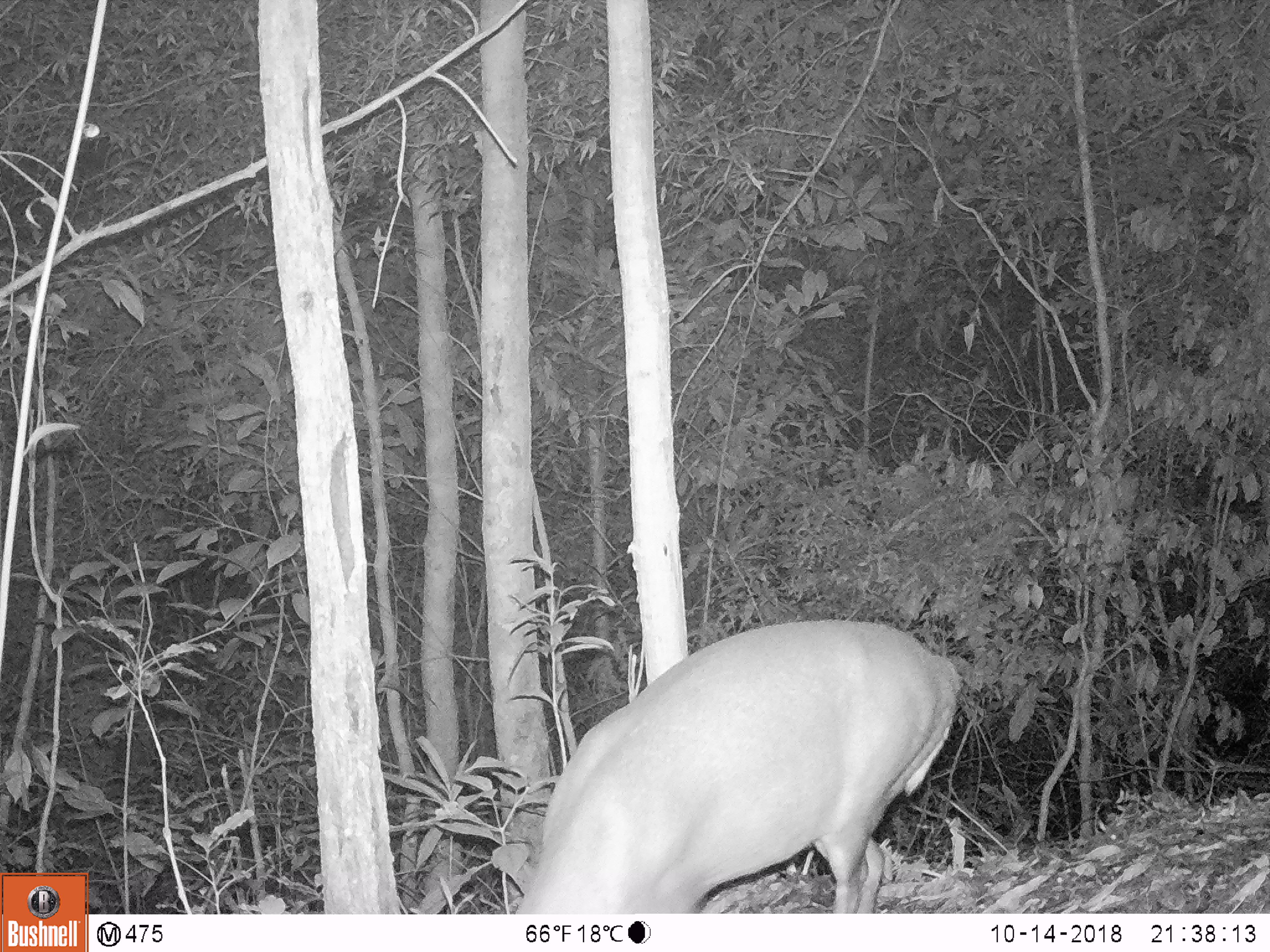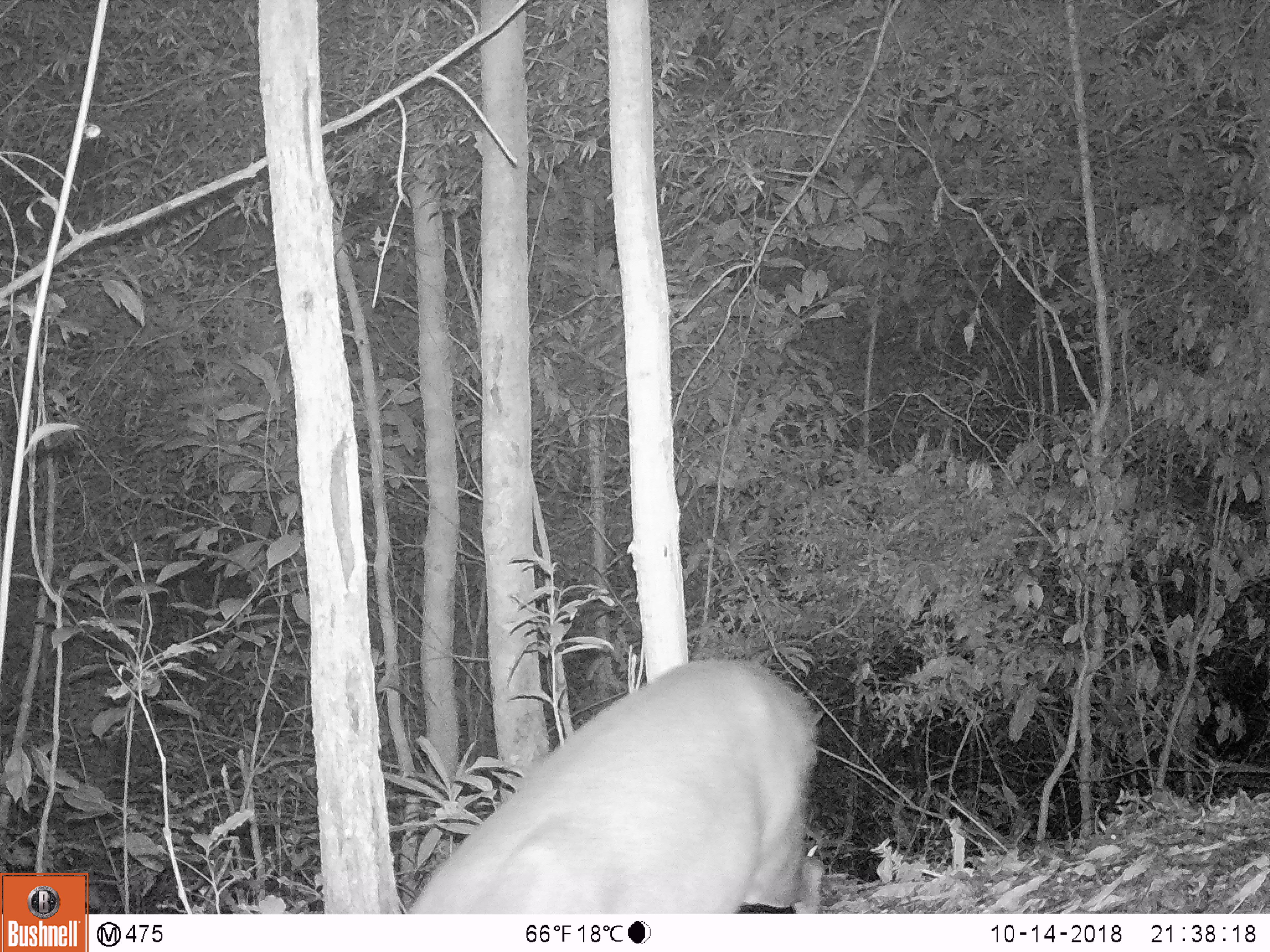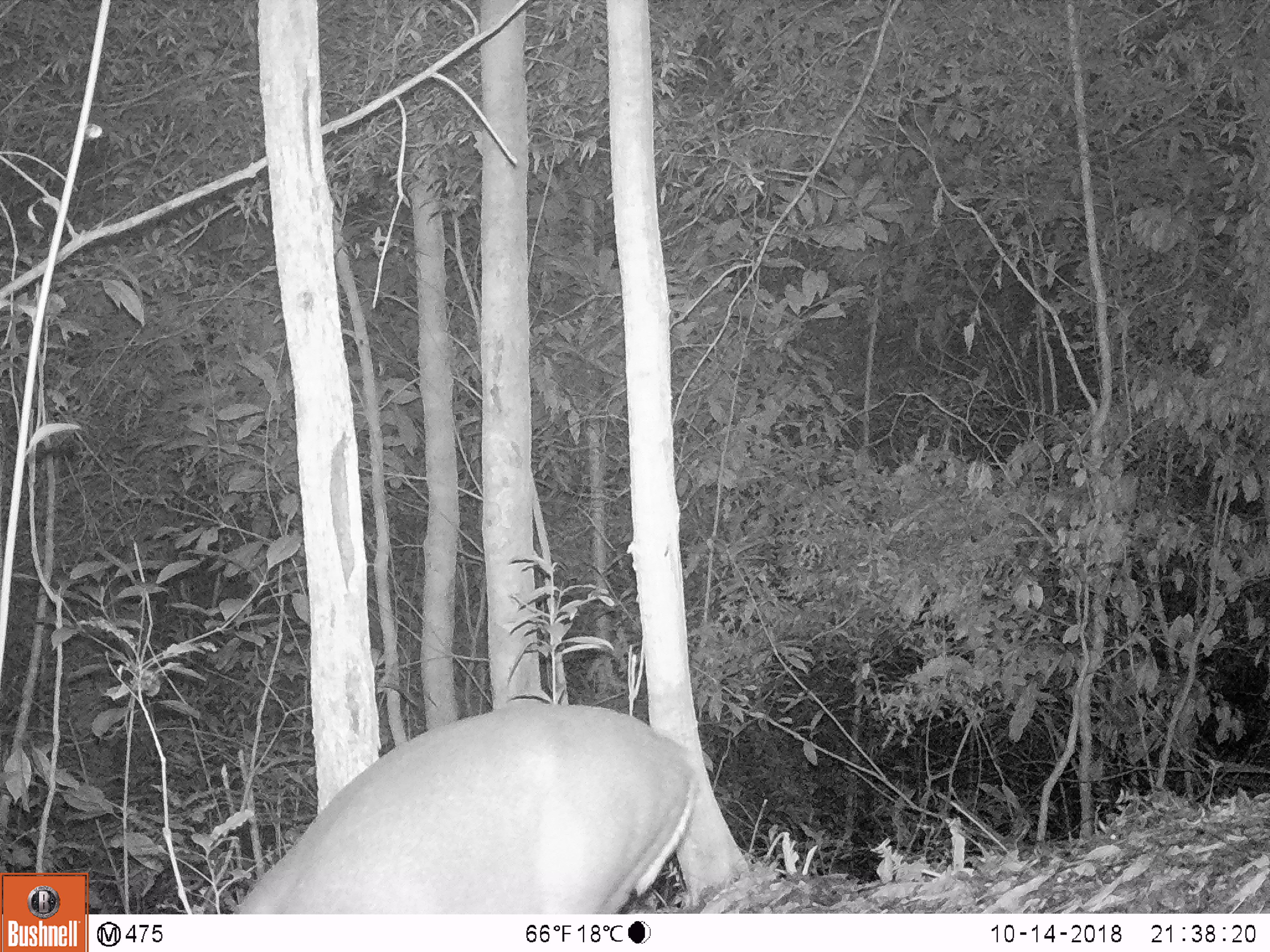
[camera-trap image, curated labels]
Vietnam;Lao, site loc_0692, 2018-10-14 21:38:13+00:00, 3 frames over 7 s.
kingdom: Animalia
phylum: Chordata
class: Mammalia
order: Artiodactyla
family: Cervidae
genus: Muntiacus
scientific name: Muntiacus rooseveltorum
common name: roosevelt's muntjac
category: roosevelts muntjac group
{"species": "roosevelts muntjac group (roosevelt's muntjac) (Muntiacus rooseveltorum)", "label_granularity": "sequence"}